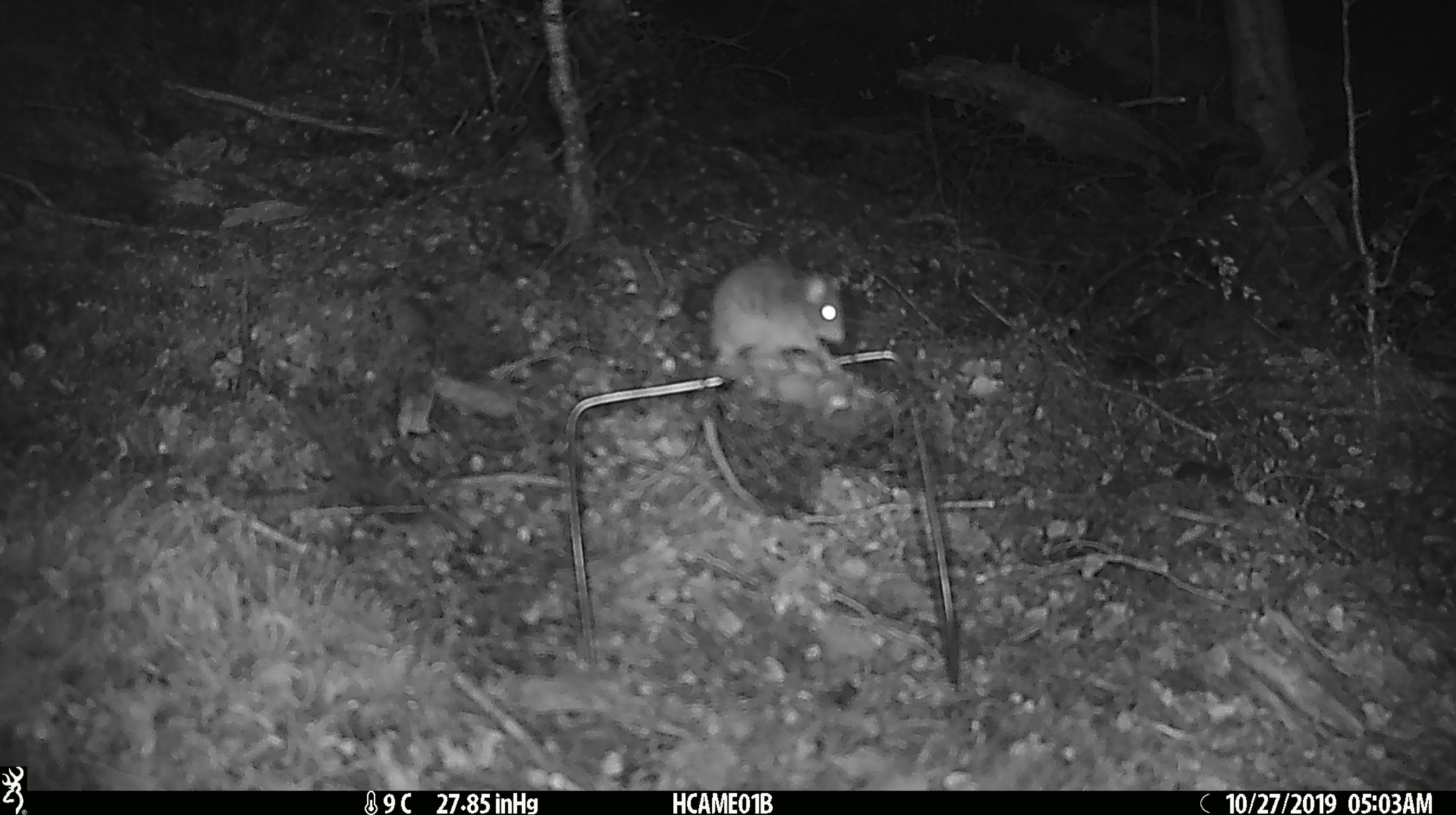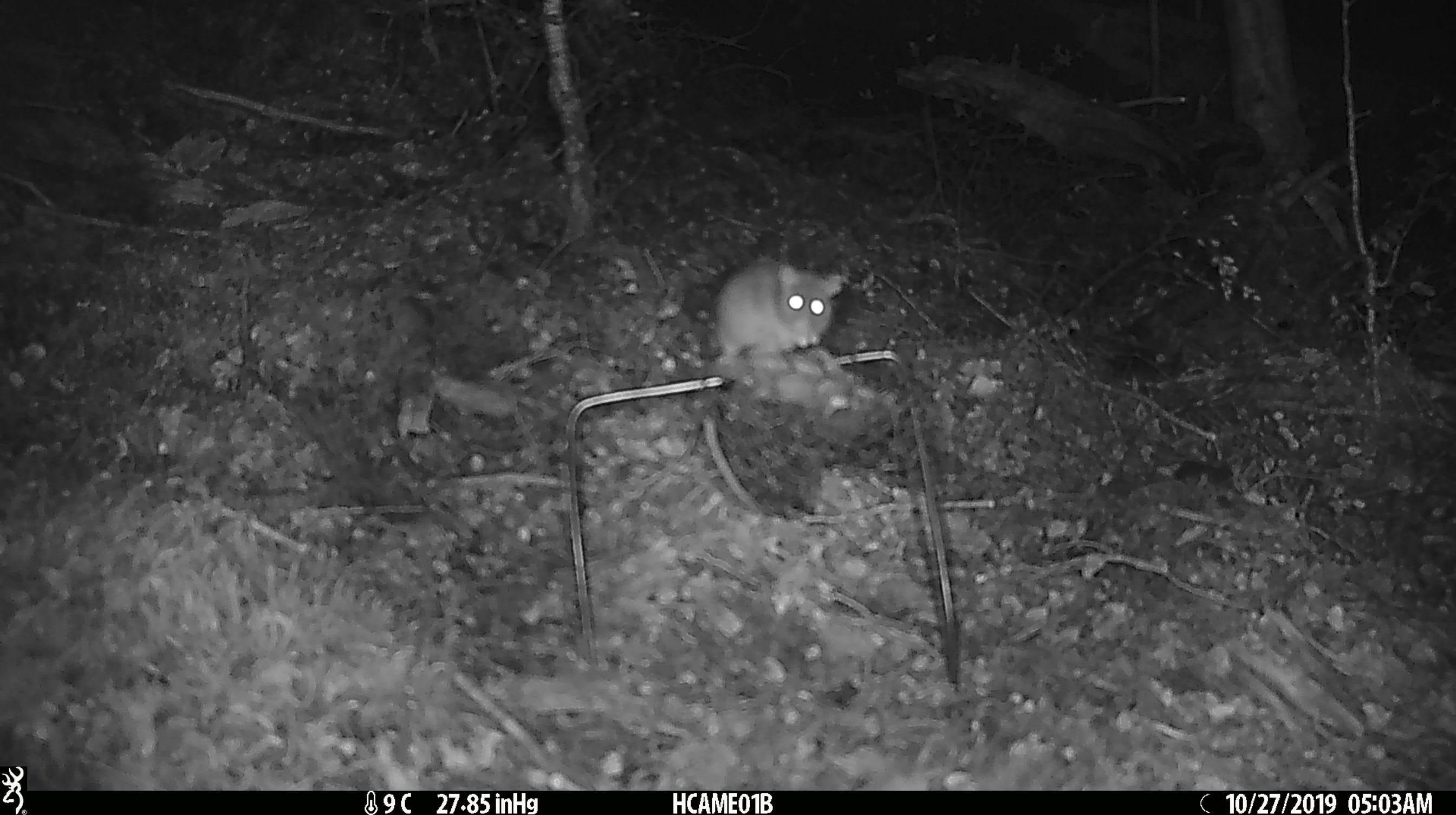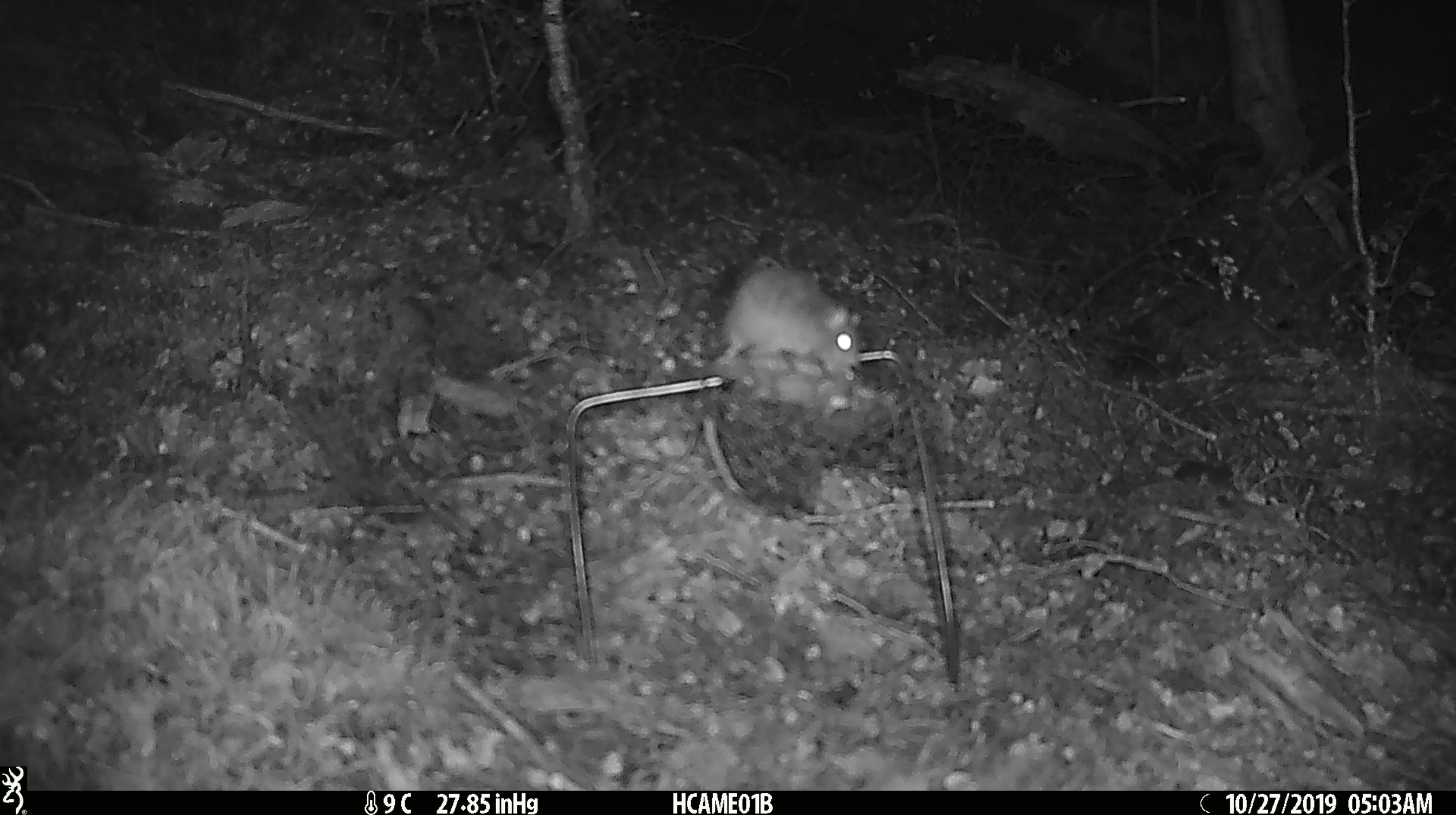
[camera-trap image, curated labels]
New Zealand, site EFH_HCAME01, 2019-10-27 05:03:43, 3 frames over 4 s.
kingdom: Animalia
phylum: Chordata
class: Mammalia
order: Rodentia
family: Muridae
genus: Mus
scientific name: Mus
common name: mouse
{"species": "mouse (Mus)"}